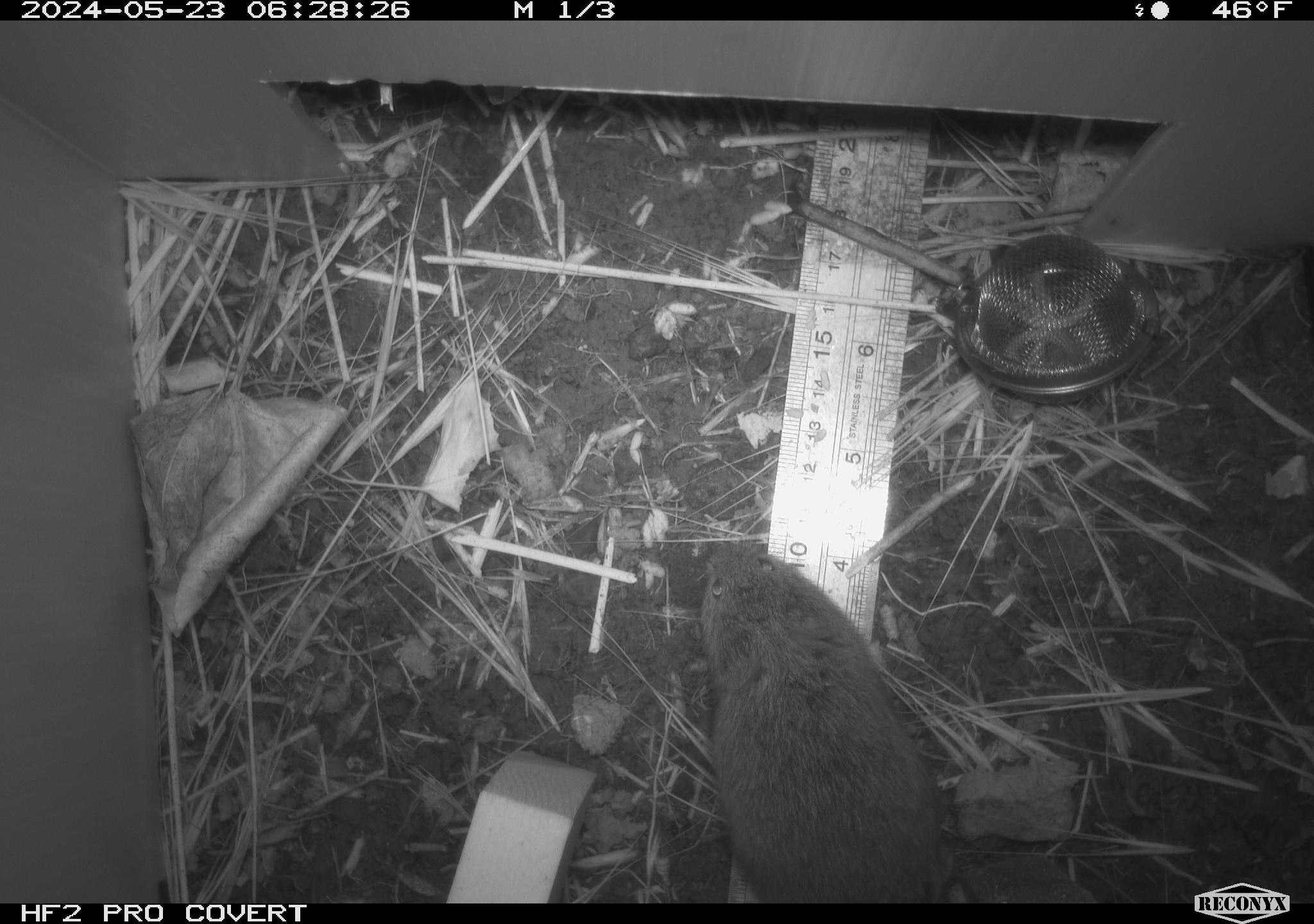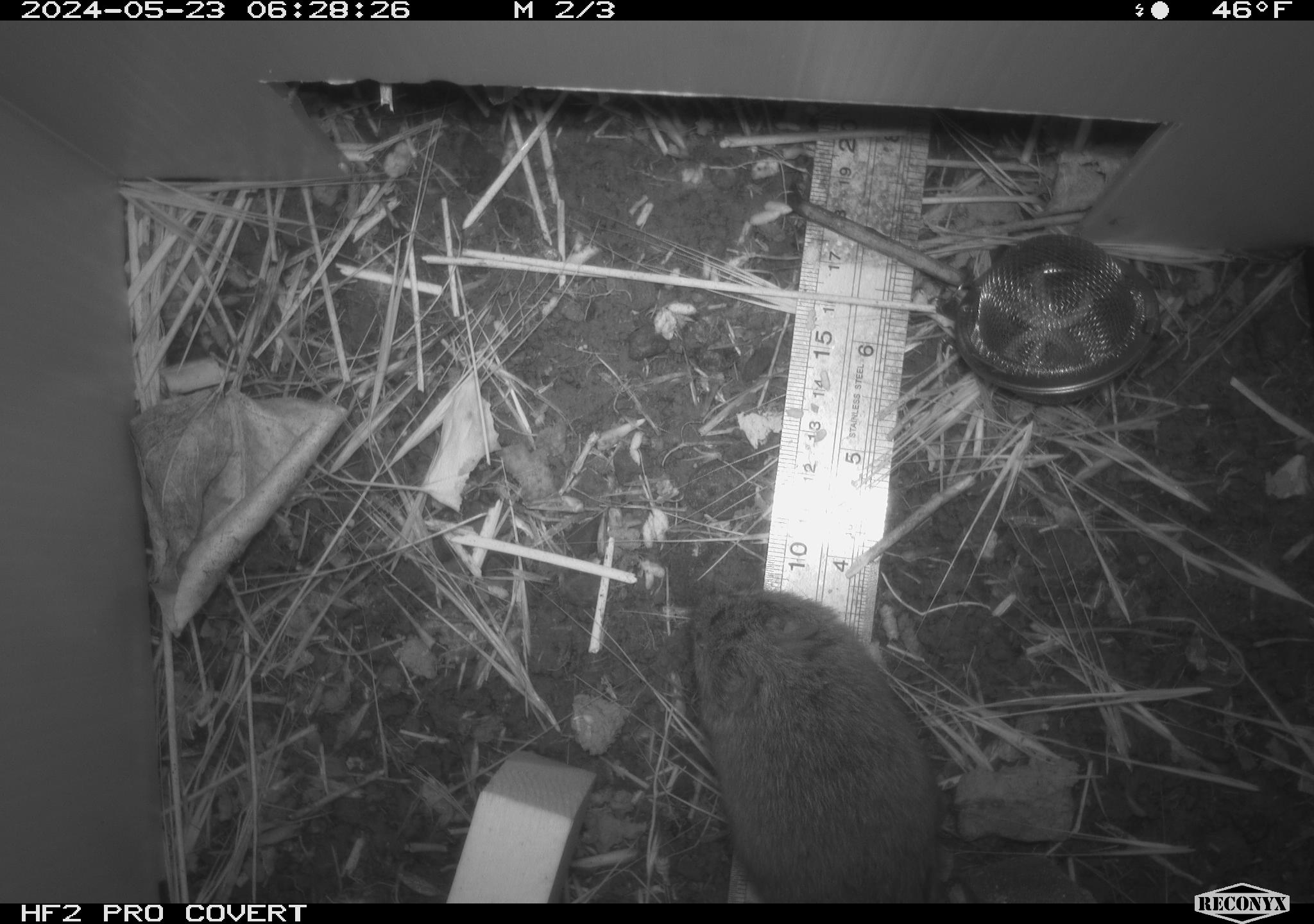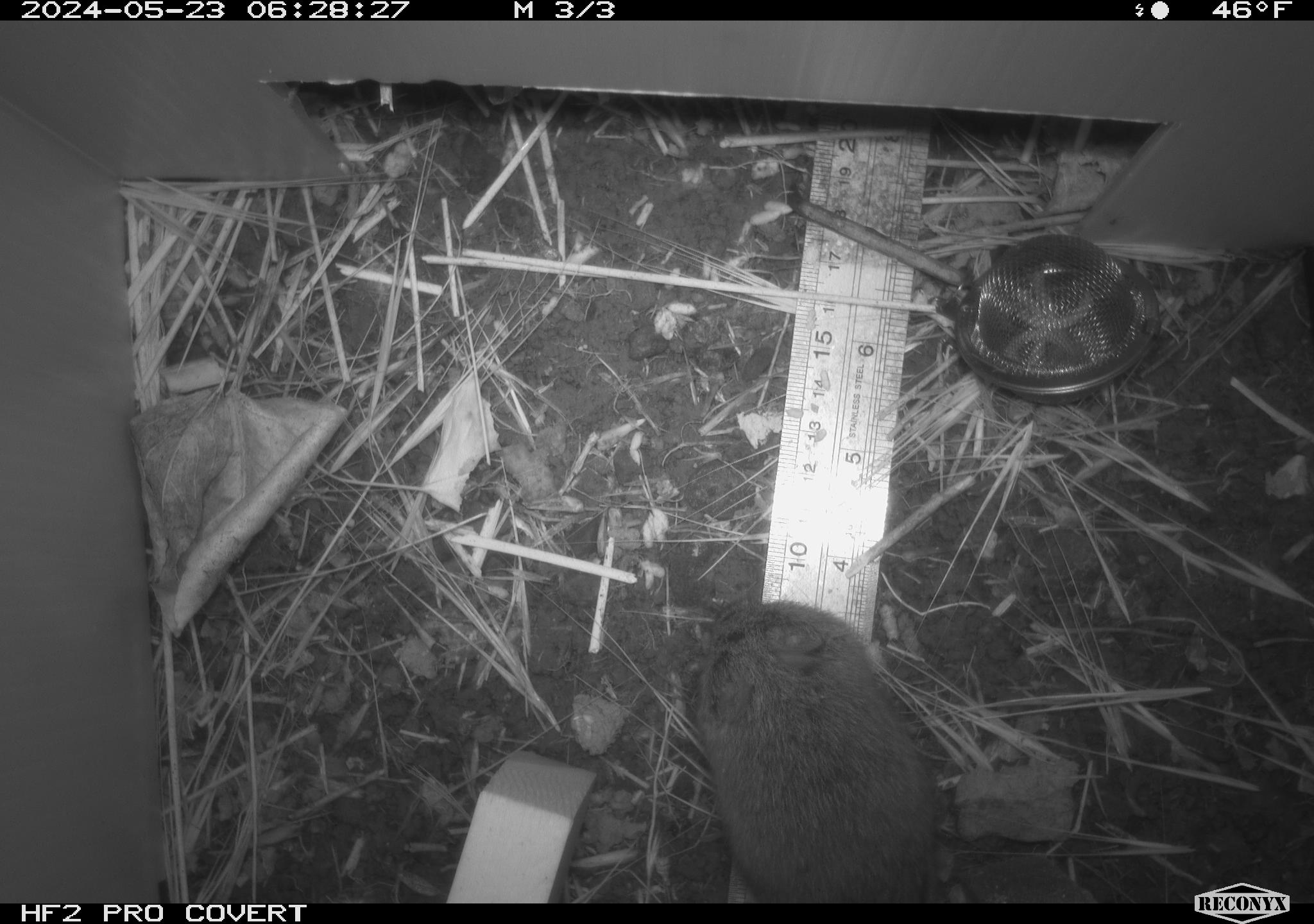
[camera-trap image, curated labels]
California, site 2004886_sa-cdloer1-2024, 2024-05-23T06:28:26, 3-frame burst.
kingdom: Animalia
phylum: Chordata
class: Mammalia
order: Rodentia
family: Cricetidae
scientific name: Arvicolinae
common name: voles, lemmings, and muskrats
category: arvicolinae subfamily